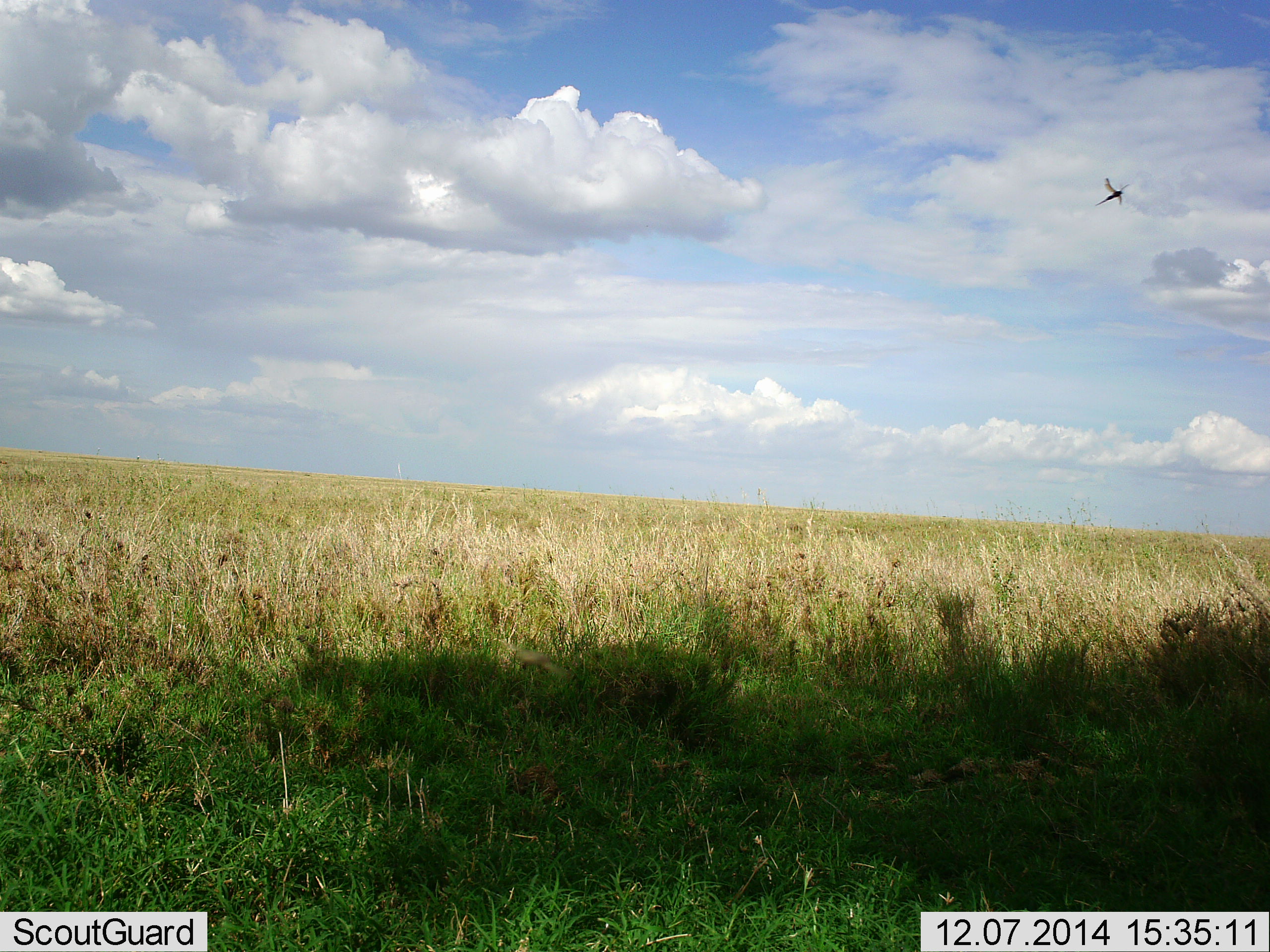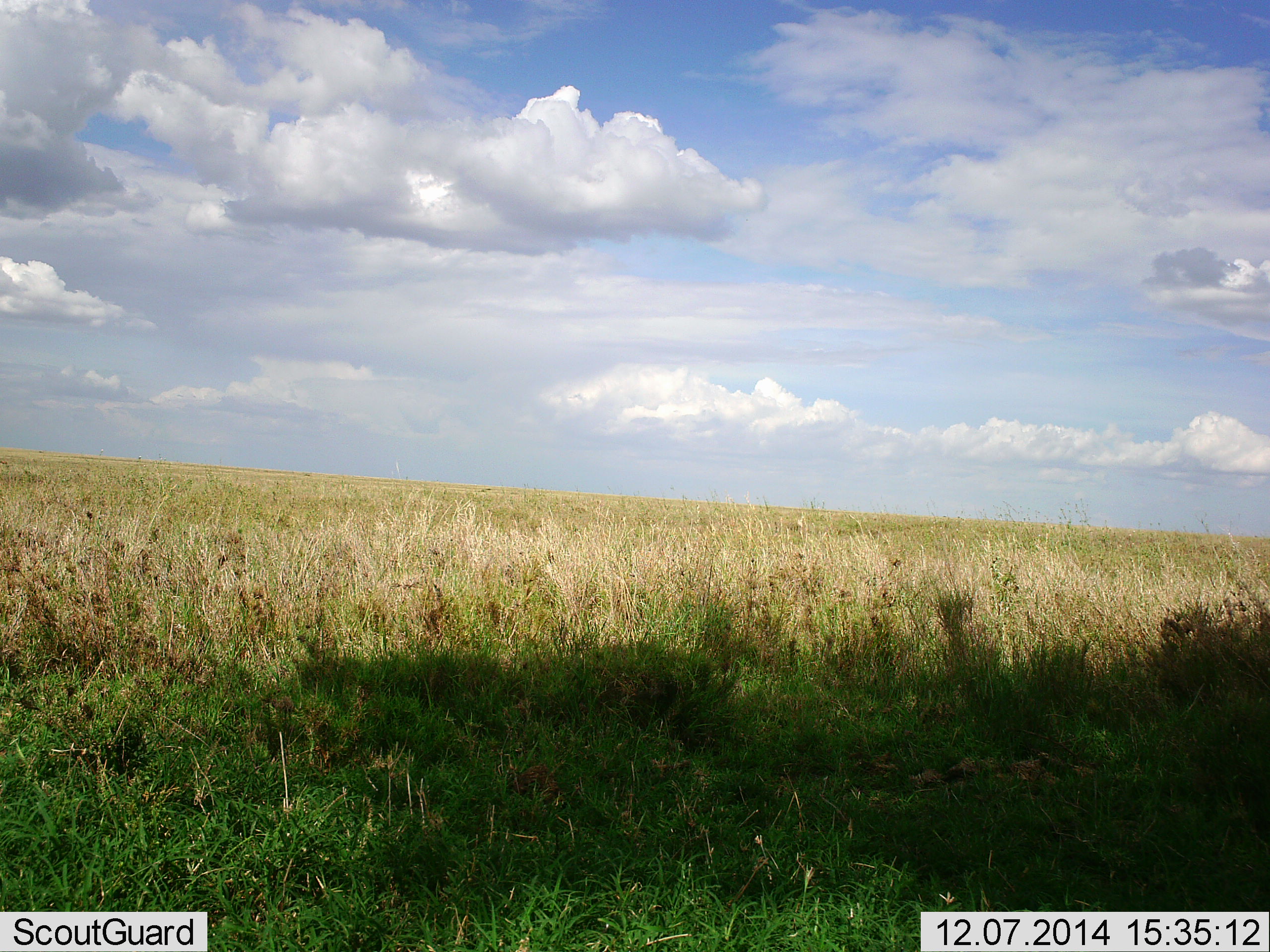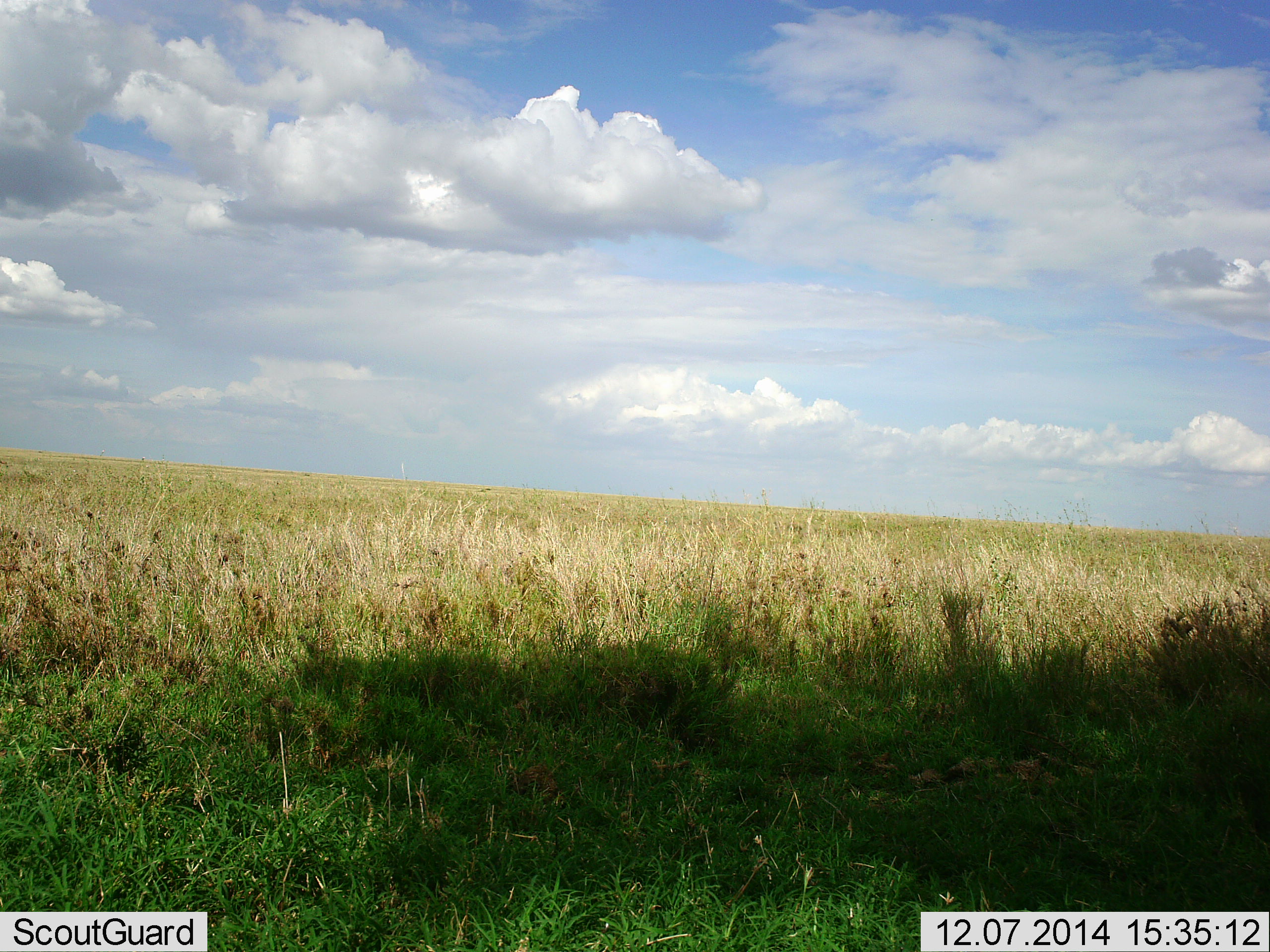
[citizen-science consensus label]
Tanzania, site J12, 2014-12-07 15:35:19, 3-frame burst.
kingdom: Animalia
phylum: Arthropoda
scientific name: Arthropoda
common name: arthropods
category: insectspider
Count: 1.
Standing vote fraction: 0%.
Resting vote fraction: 0%.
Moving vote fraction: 100%.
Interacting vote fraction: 0%.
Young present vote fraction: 0%.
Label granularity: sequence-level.